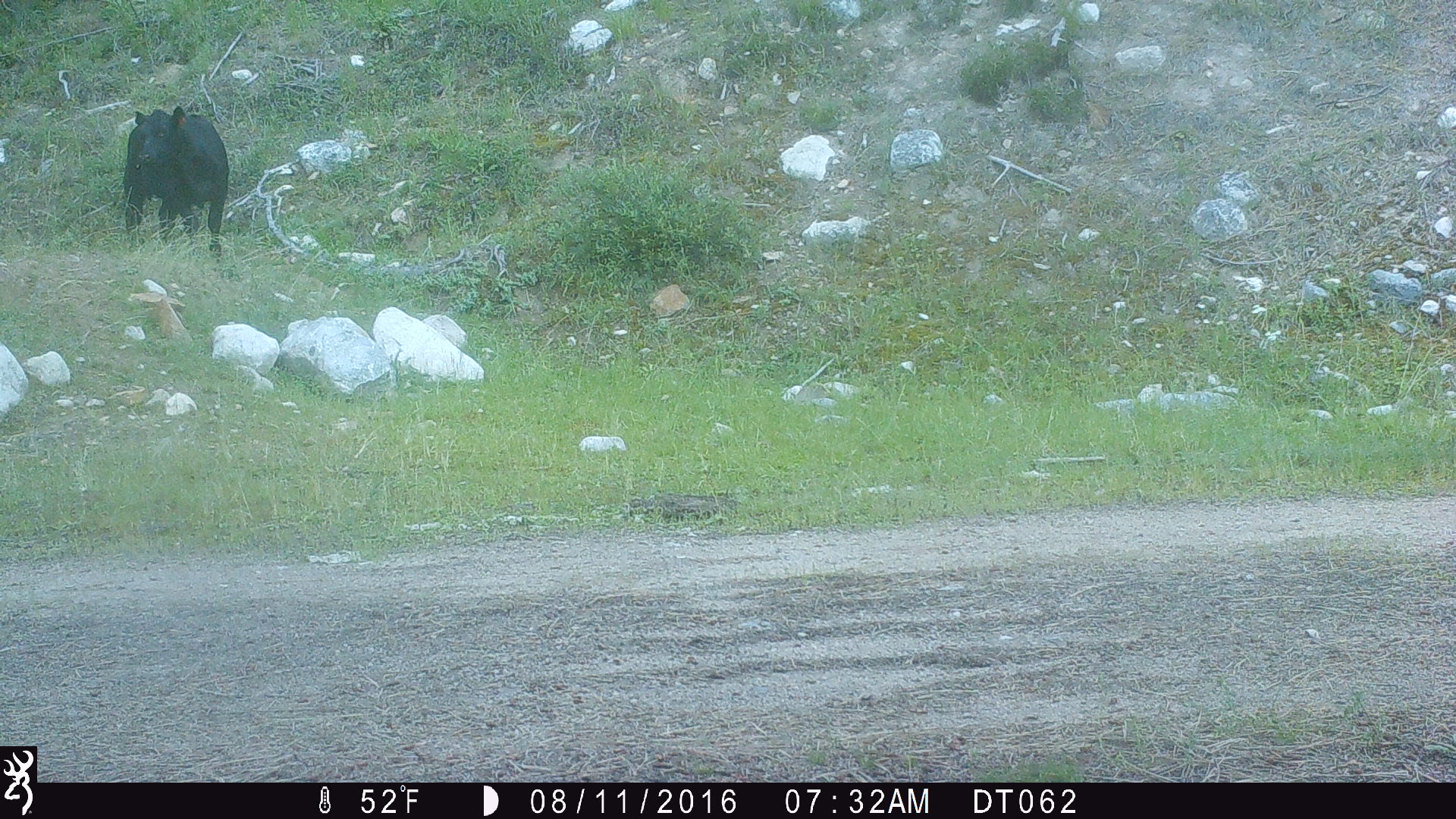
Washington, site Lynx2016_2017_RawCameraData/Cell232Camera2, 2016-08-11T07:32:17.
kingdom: Animalia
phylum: Chordata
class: Mammalia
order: Artiodactyla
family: Bovidae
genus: Bos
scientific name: Bos taurus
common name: domestic cattle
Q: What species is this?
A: Domestic cattle (Bos taurus).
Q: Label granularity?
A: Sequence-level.